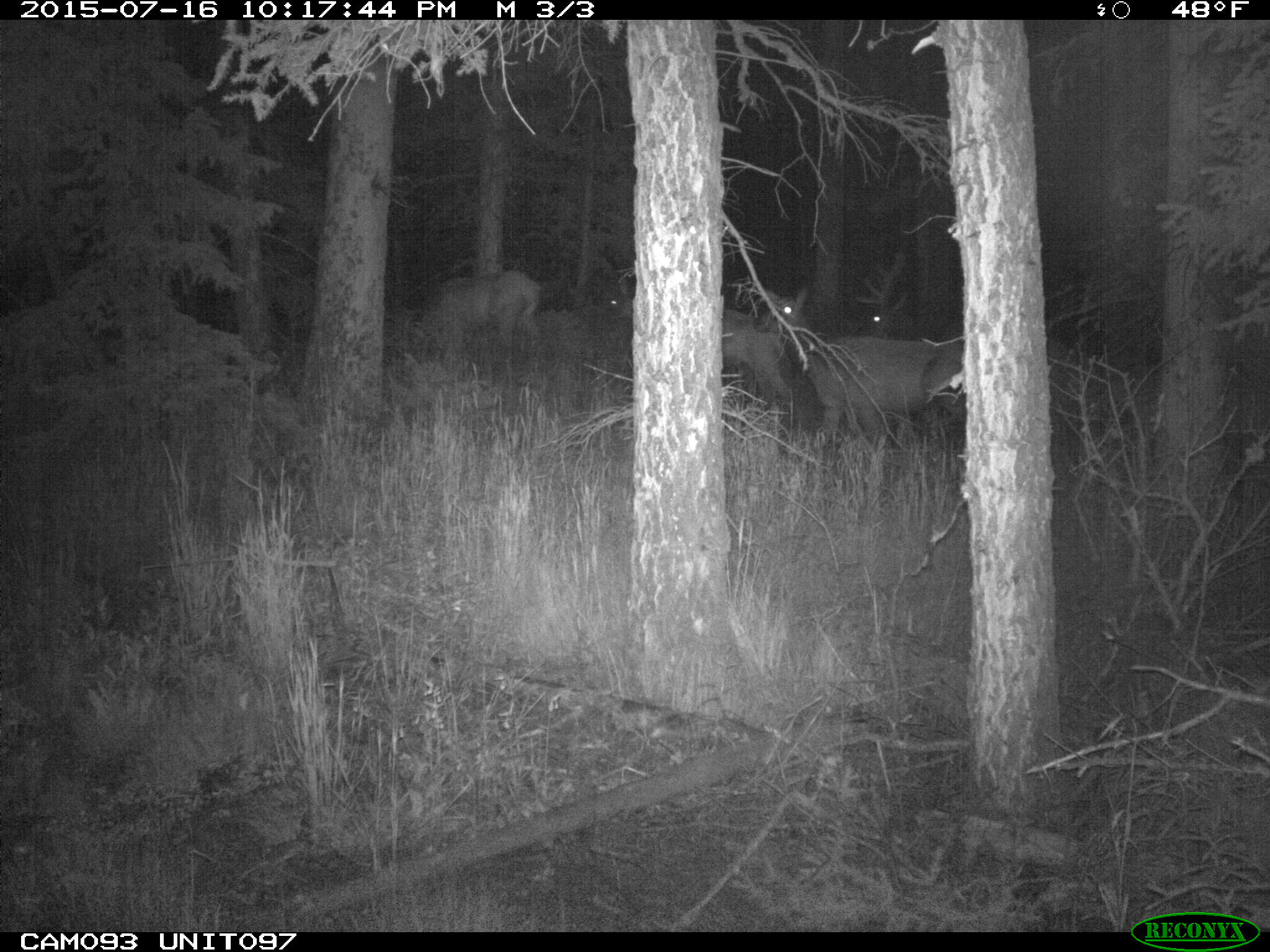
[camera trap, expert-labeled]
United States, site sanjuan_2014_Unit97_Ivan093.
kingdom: Animalia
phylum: Chordata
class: Mammalia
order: Artiodactyla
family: Cervidae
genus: Cervus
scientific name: Cervus elaphus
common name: red deer